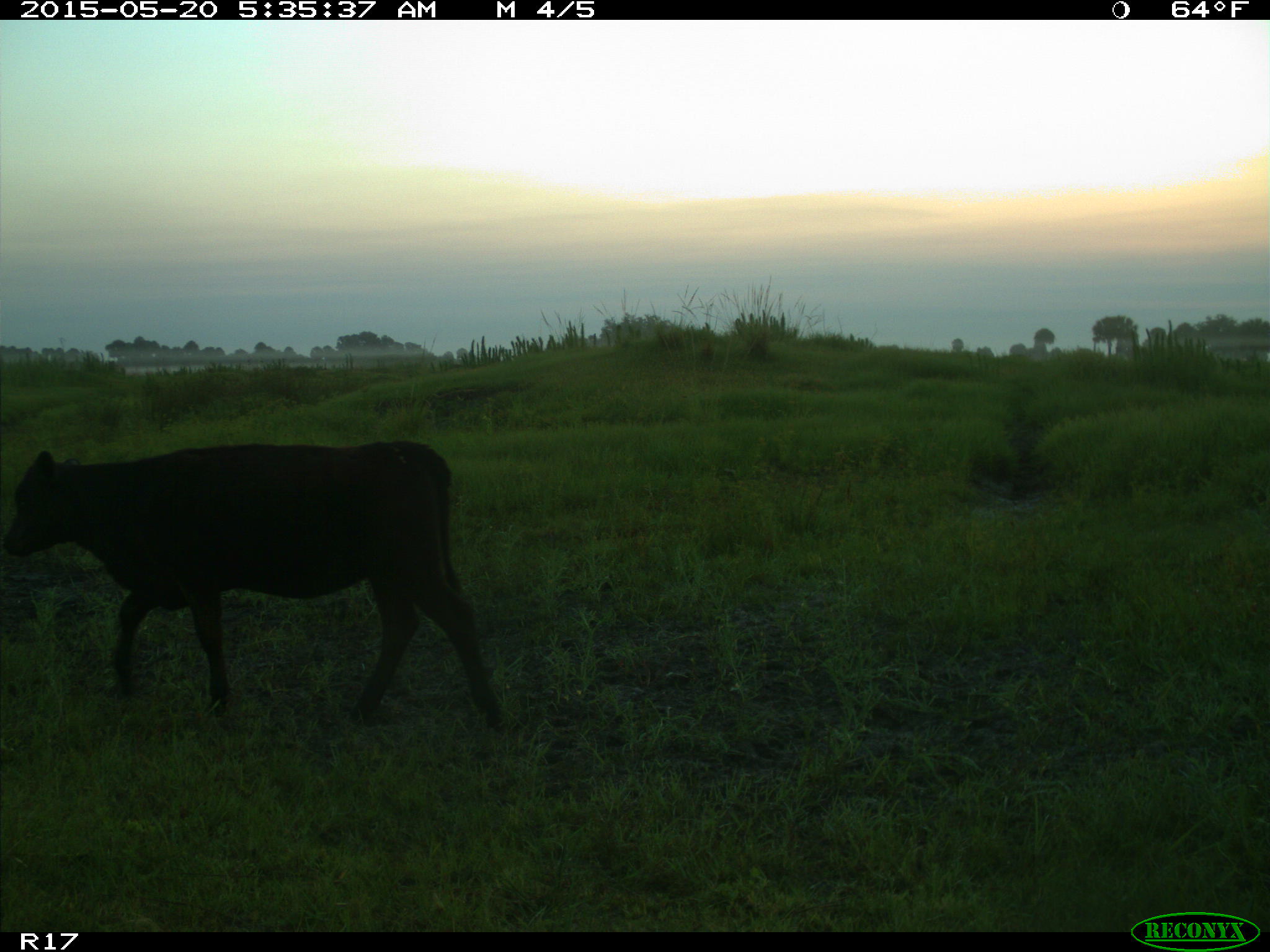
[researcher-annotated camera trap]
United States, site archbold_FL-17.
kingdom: Animalia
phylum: Chordata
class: Mammalia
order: Artiodactyla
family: Bovidae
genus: Bos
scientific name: Bos taurus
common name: domestic cow